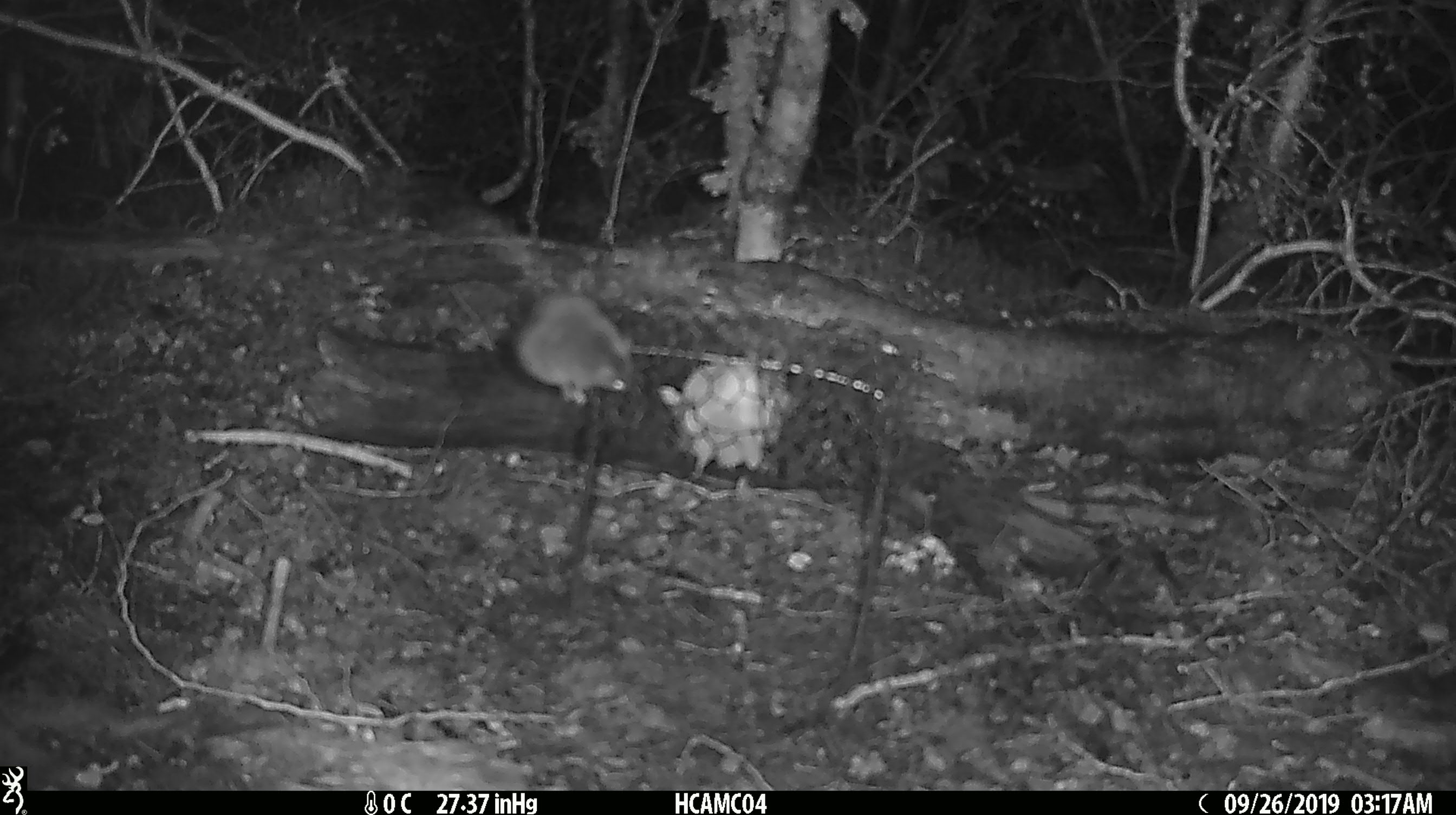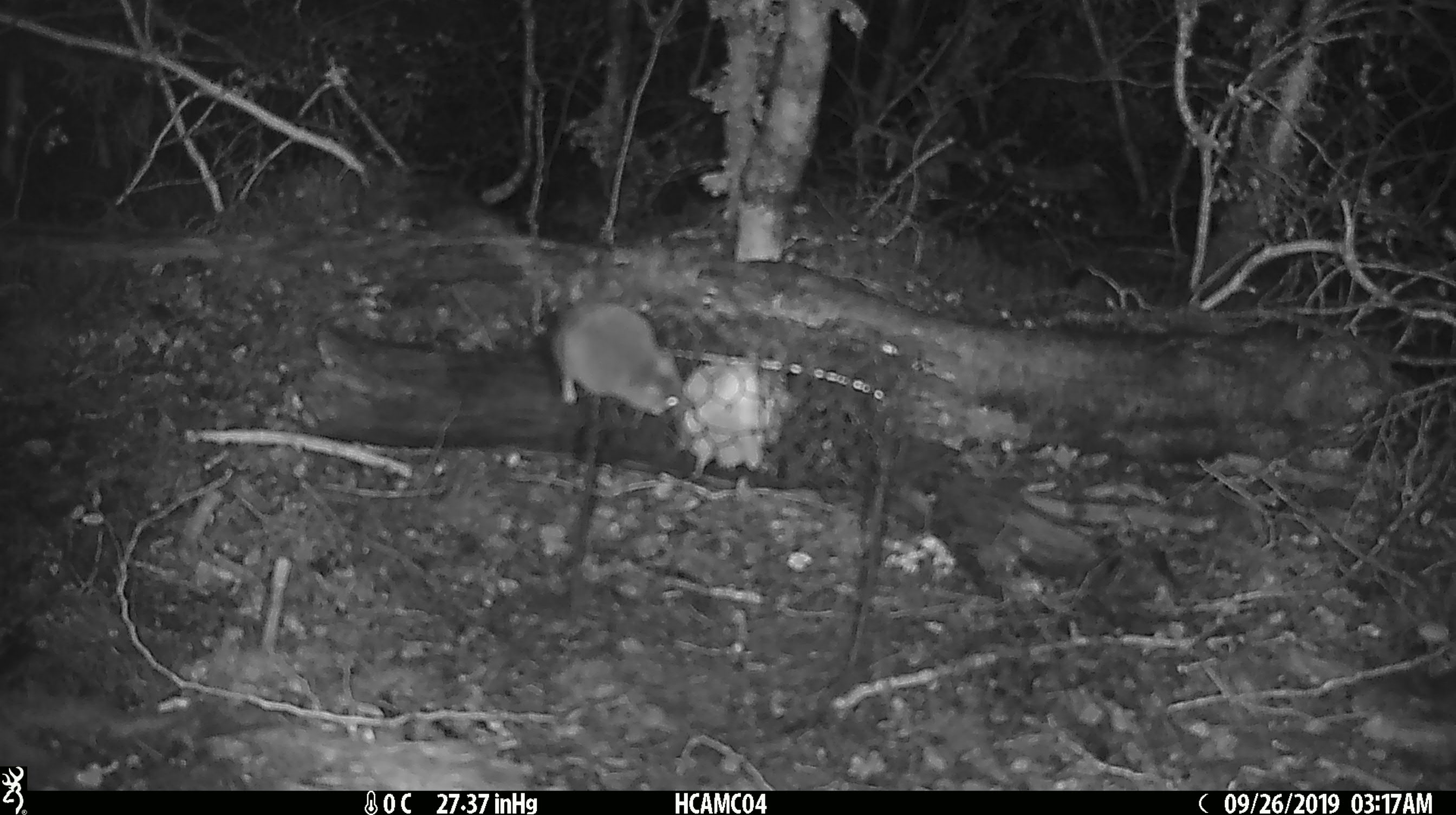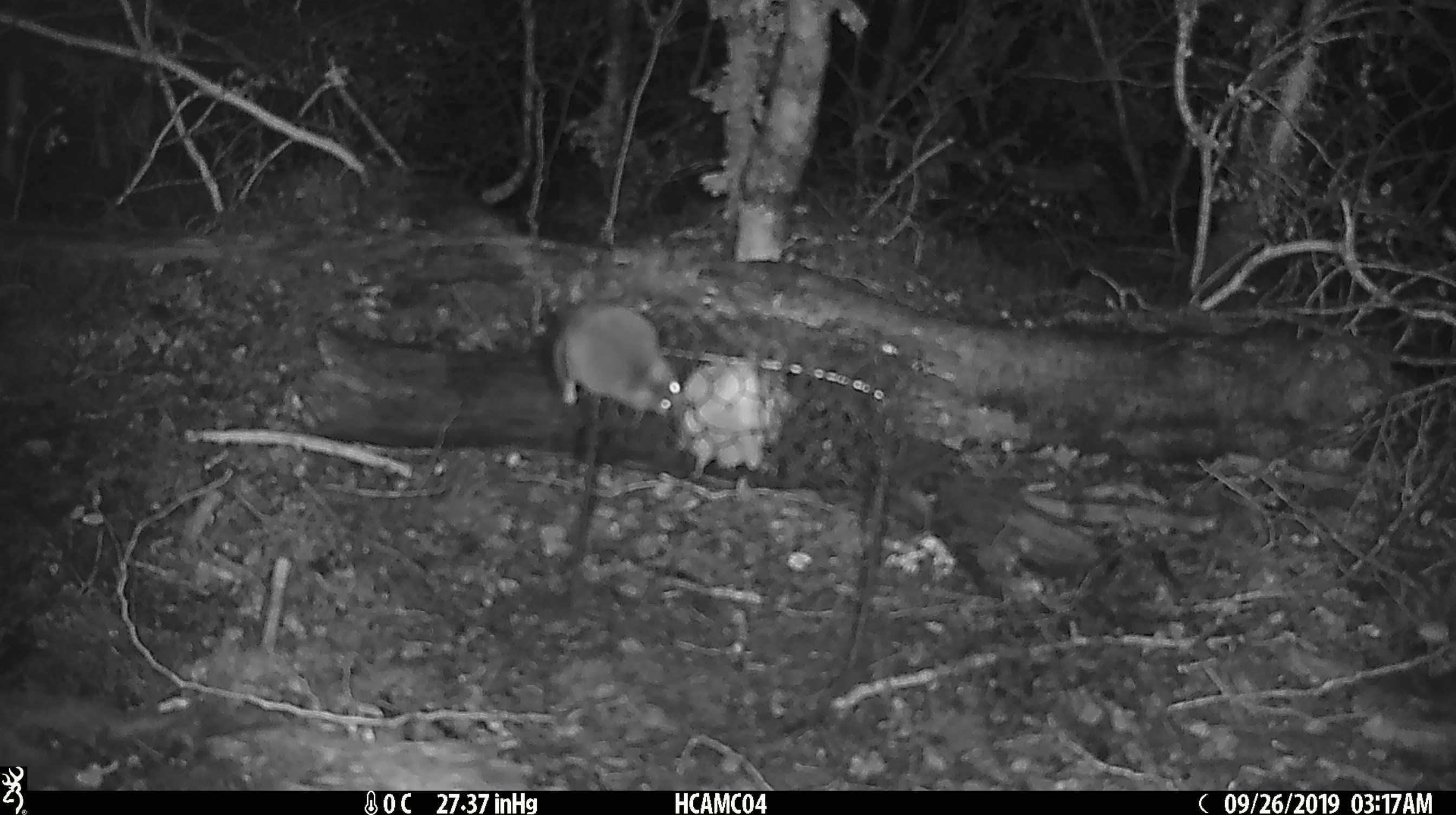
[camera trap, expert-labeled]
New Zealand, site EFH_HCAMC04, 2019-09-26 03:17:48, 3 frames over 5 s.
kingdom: Animalia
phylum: Chordata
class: Mammalia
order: Rodentia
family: Muridae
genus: Mus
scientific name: Mus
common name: mouse